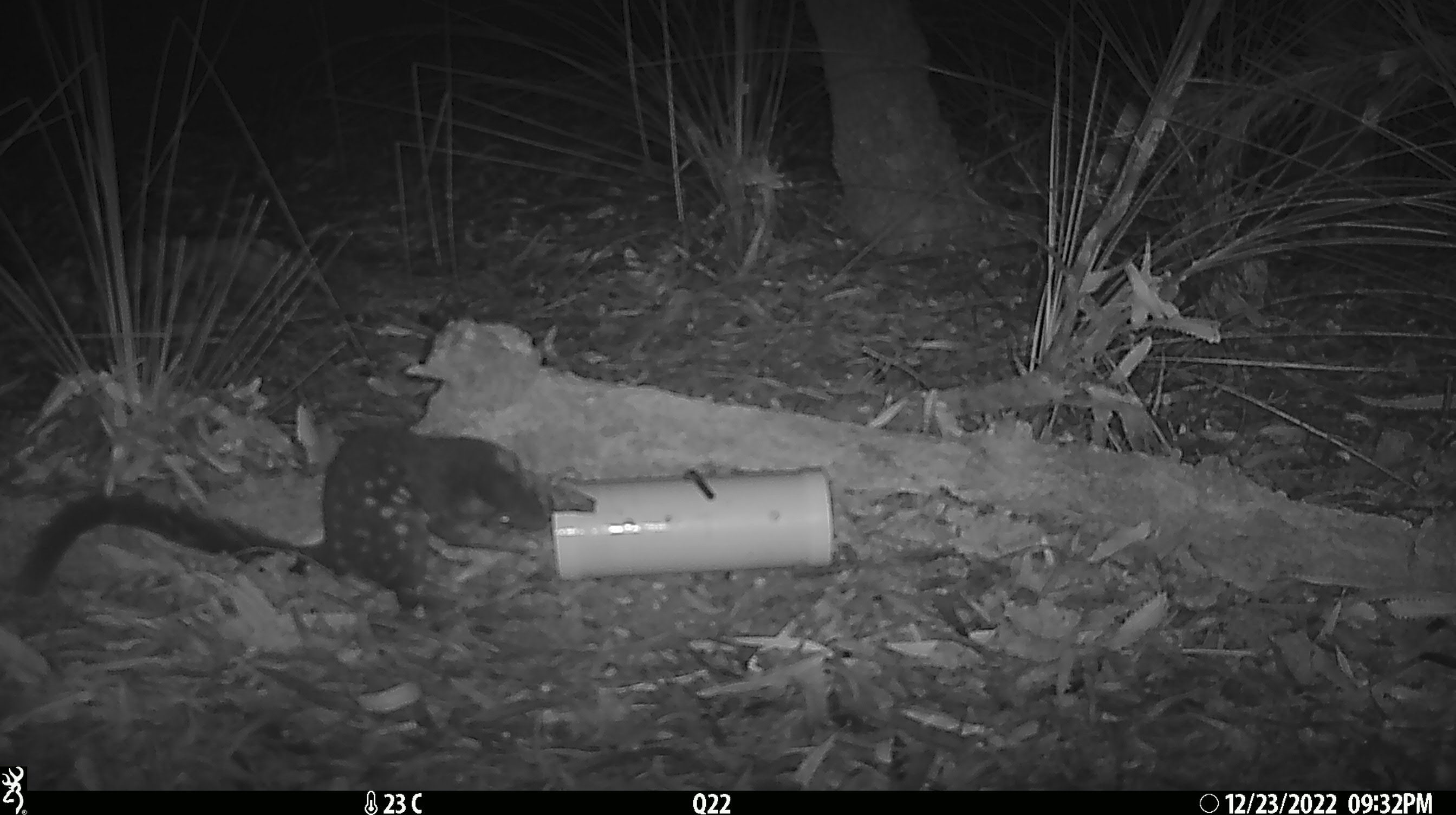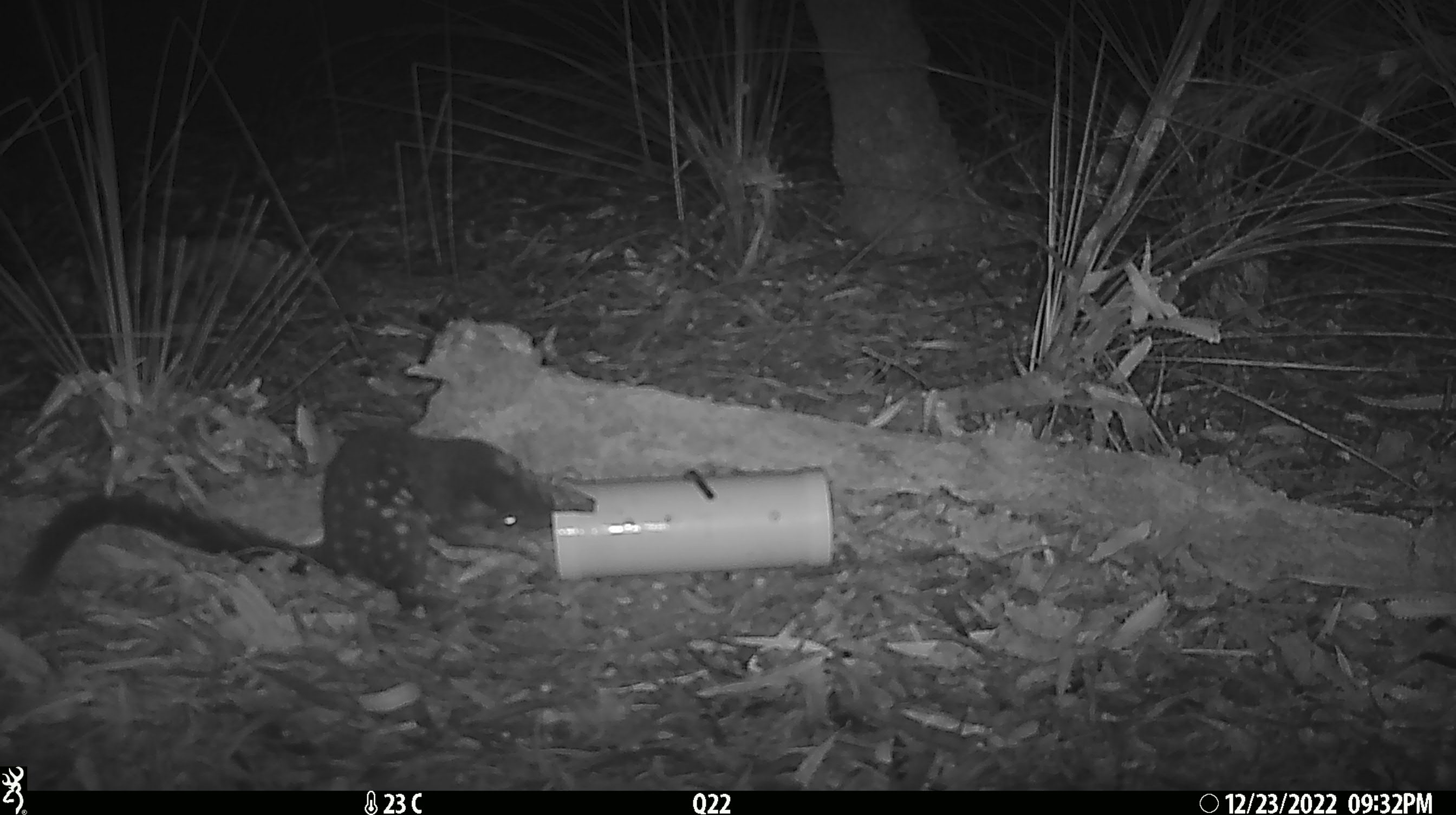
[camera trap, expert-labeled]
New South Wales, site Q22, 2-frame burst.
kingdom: Animalia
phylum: Chordata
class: Mammalia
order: Dasyuromorphia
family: Dasyuridae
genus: Dasyurus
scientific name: Dasyurus maculatus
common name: spotted-tailed quoll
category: quoll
Quoll (spotted-tailed quoll) (Dasyurus maculatus).